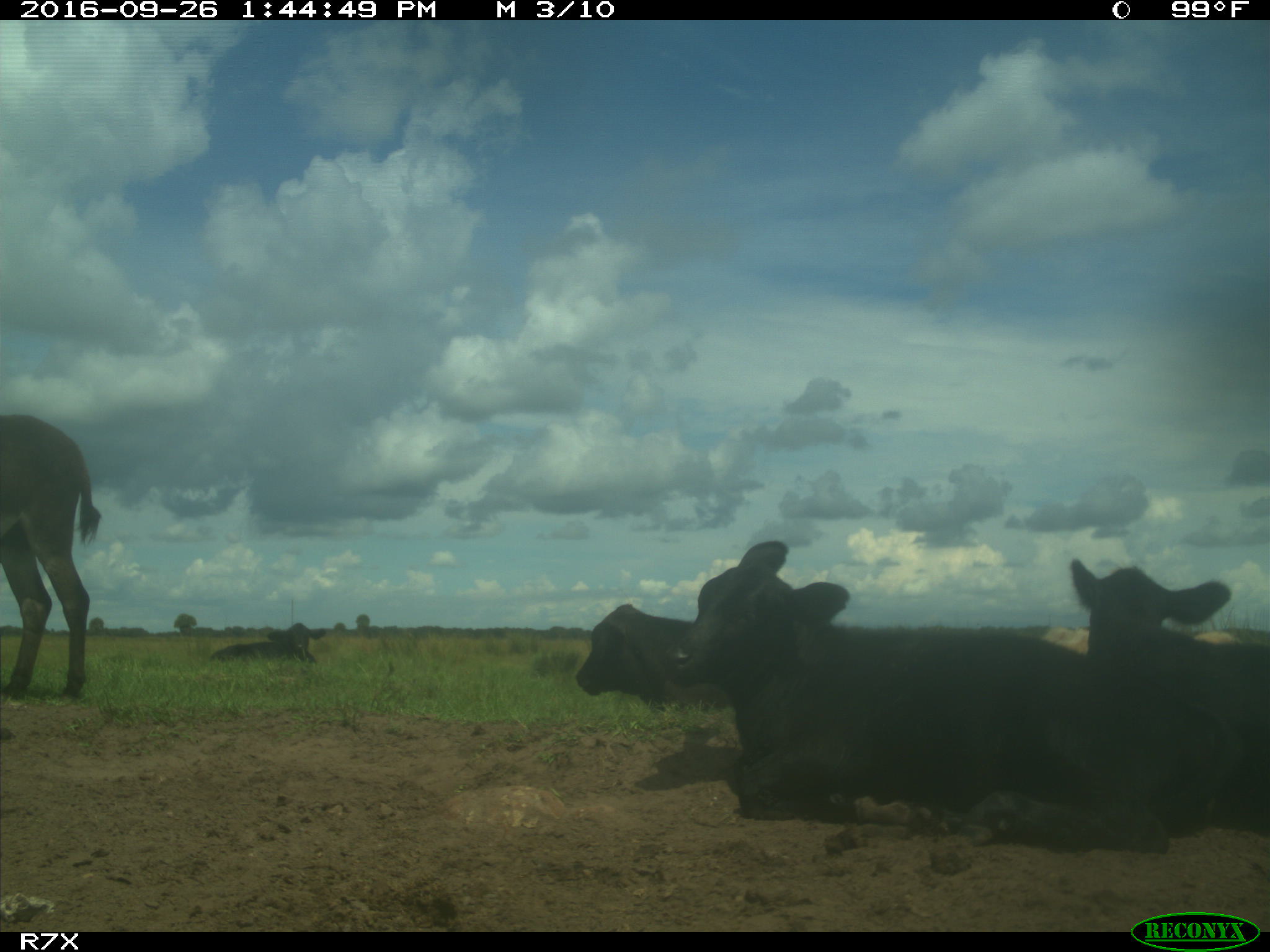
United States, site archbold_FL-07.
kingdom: Animalia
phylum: Chordata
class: Mammalia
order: Artiodactyla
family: Bovidae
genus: Bos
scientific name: Bos taurus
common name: domestic cow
Bos taurus (domestic cow).